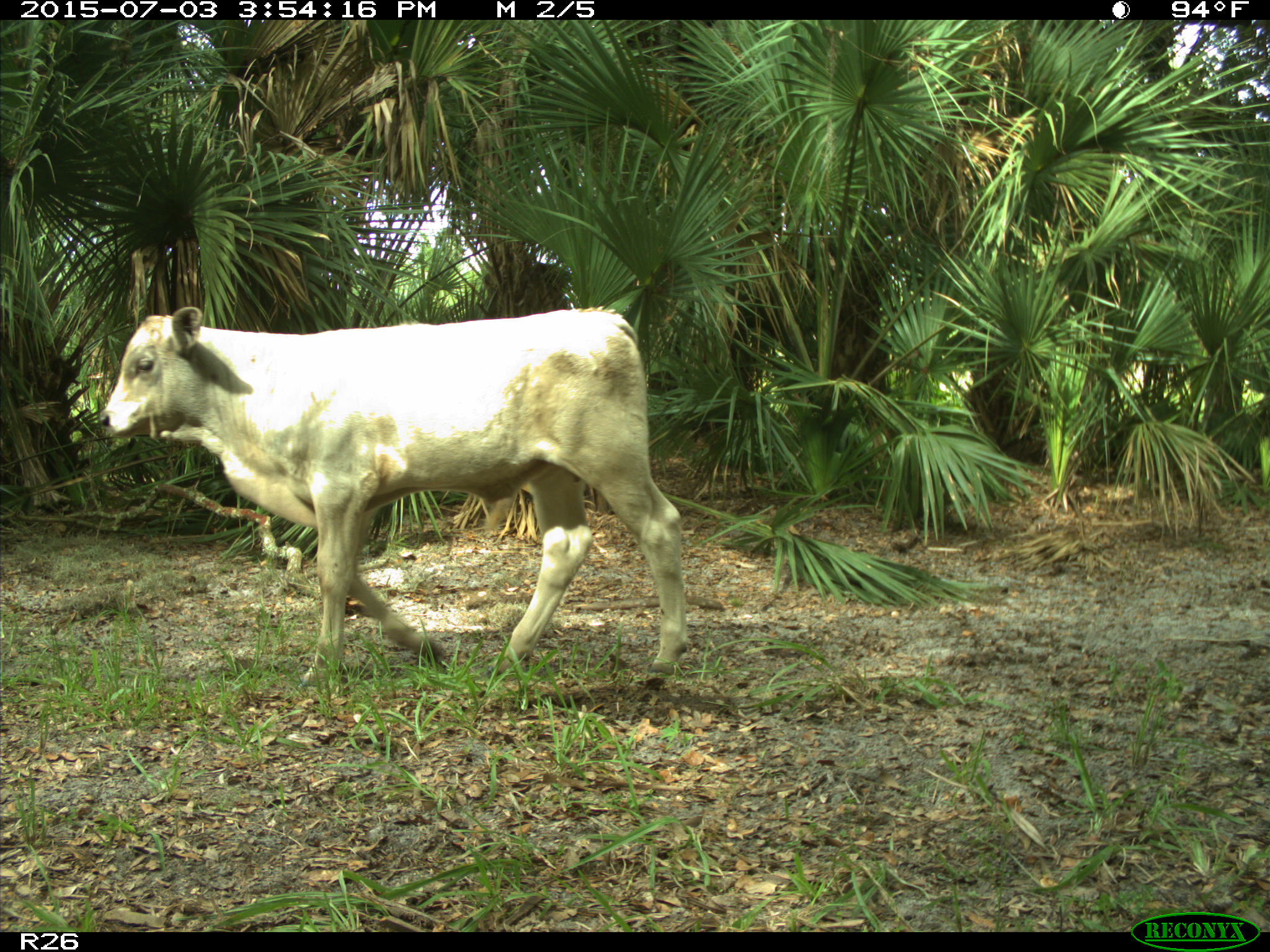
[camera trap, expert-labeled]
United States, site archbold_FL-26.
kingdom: Animalia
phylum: Chordata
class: Mammalia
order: Artiodactyla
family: Bovidae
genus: Bos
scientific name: Bos taurus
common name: domestic cow